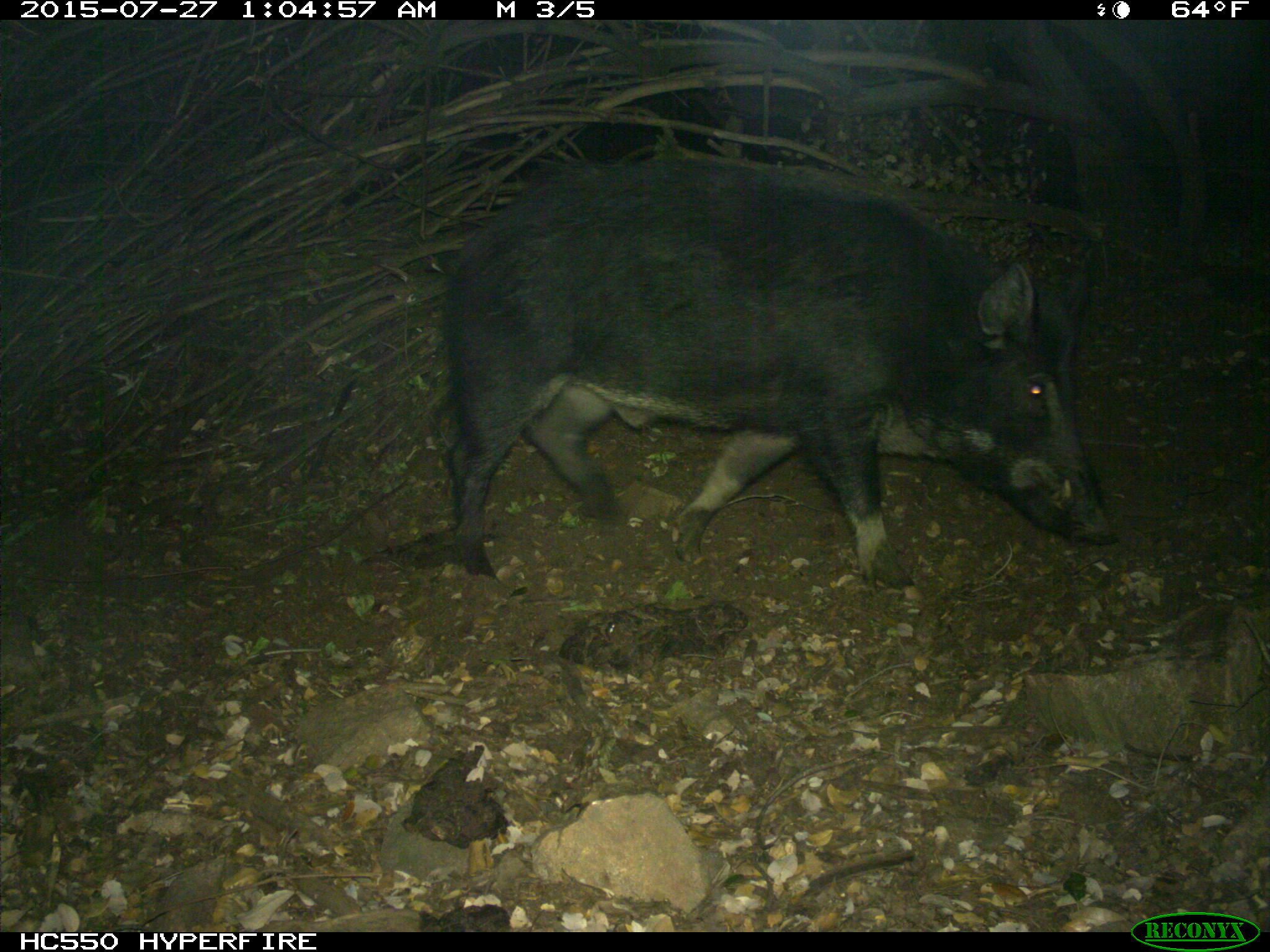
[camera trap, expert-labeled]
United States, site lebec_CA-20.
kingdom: Animalia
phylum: Chordata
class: Mammalia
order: Artiodactyla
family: Suidae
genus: Sus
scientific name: Sus scrofa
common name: wild boar